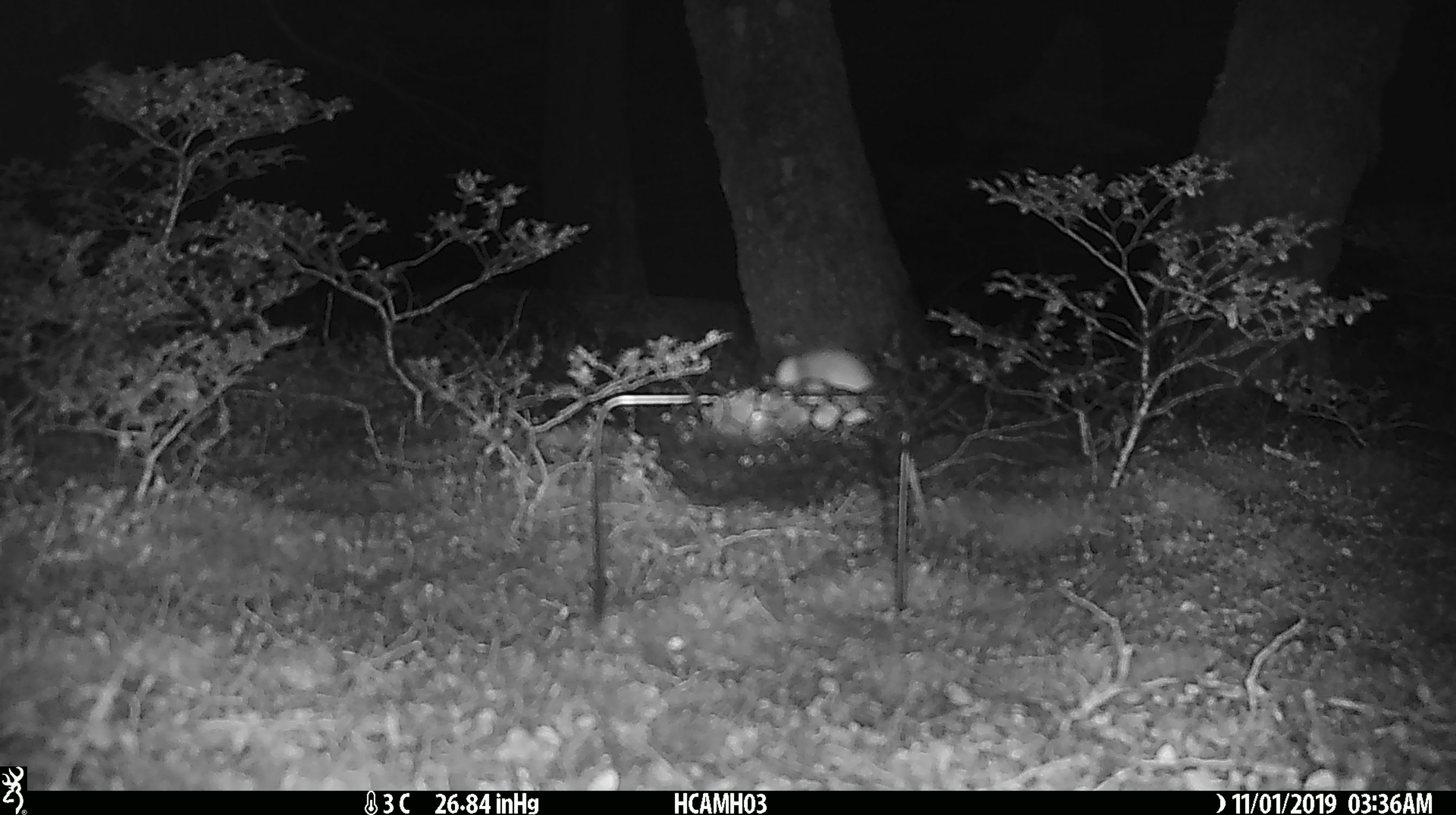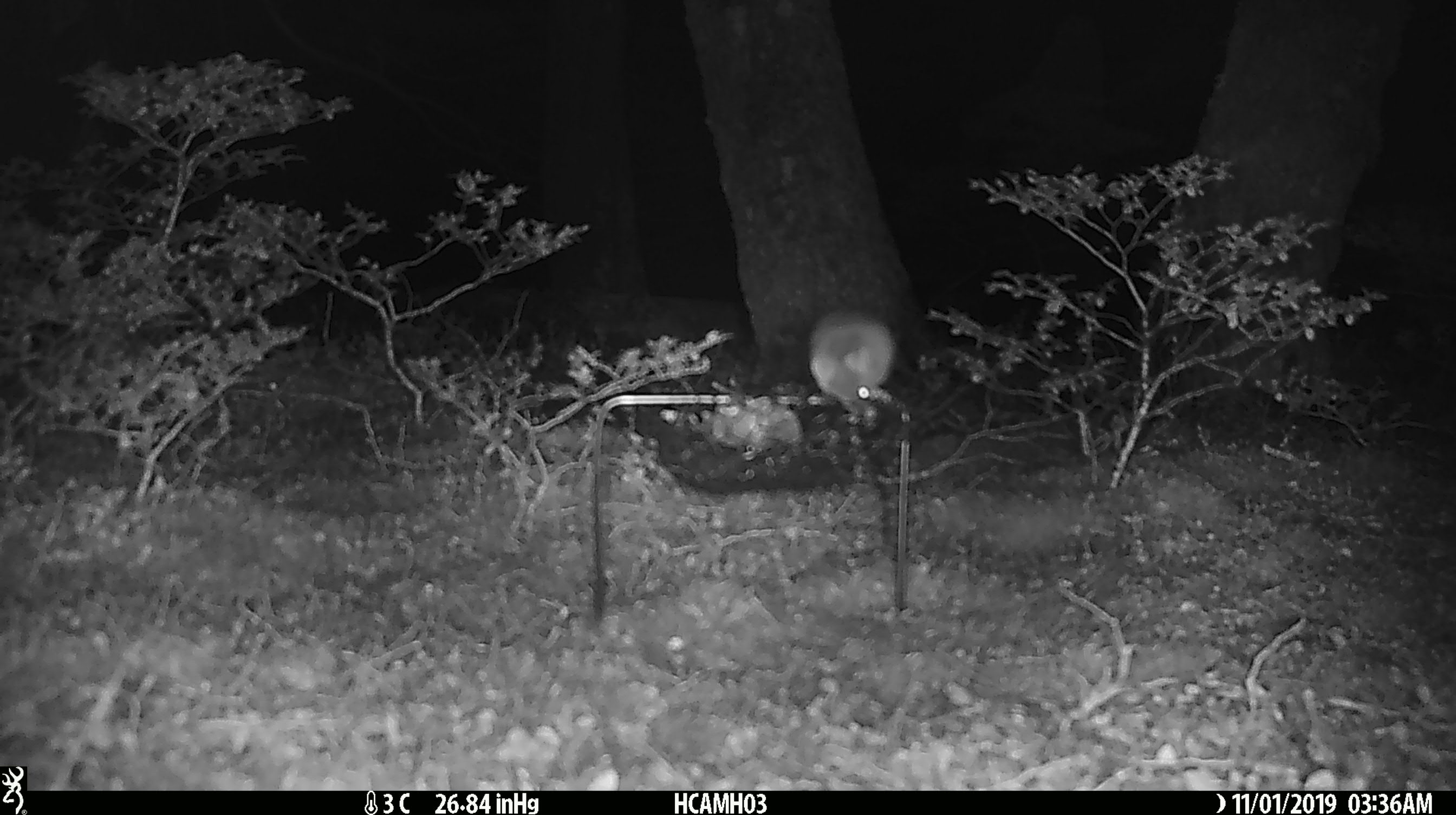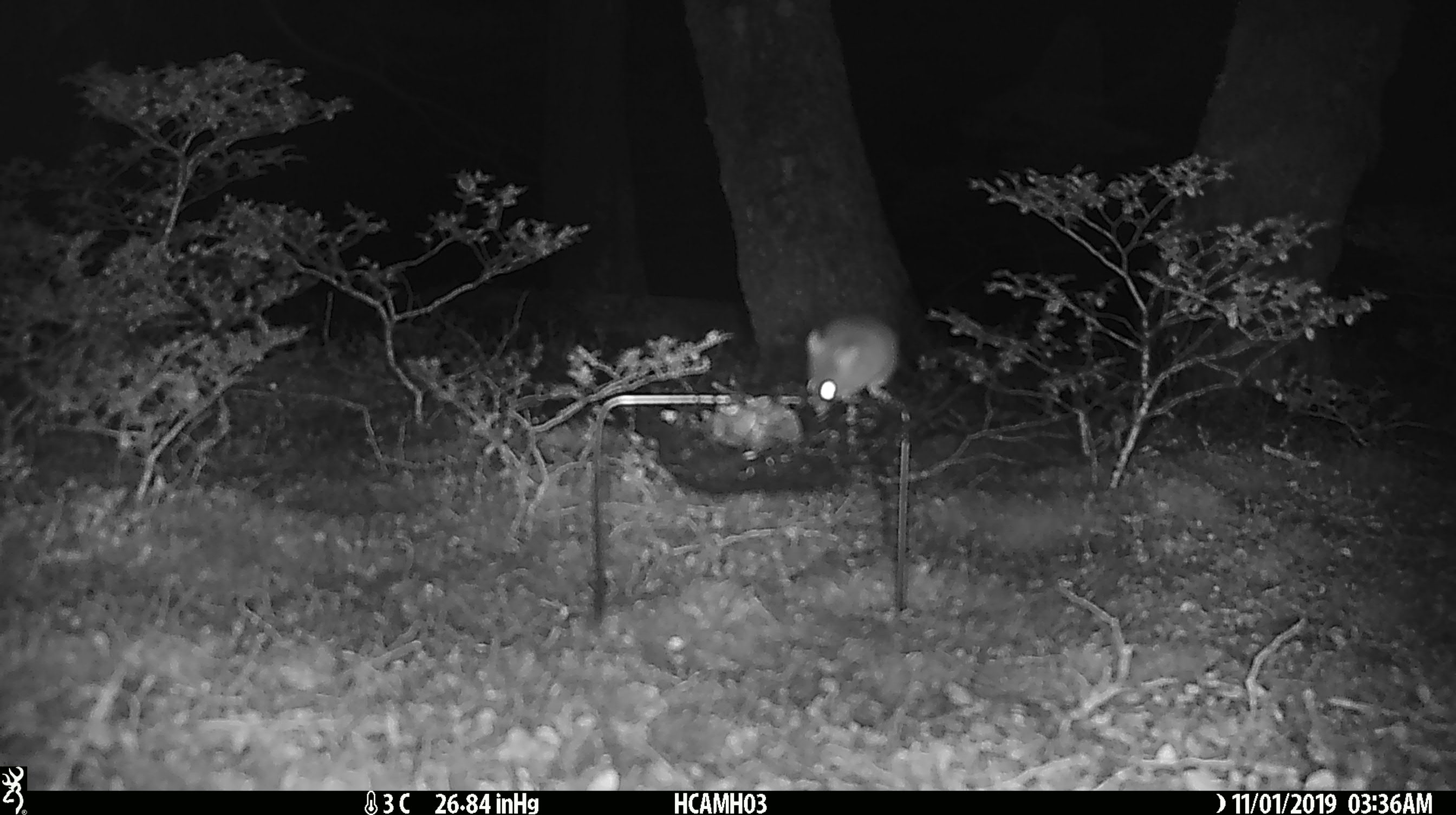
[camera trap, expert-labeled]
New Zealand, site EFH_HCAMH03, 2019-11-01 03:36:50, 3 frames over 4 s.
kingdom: Animalia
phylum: Chordata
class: Mammalia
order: Rodentia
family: Muridae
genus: Mus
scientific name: Mus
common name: mouse